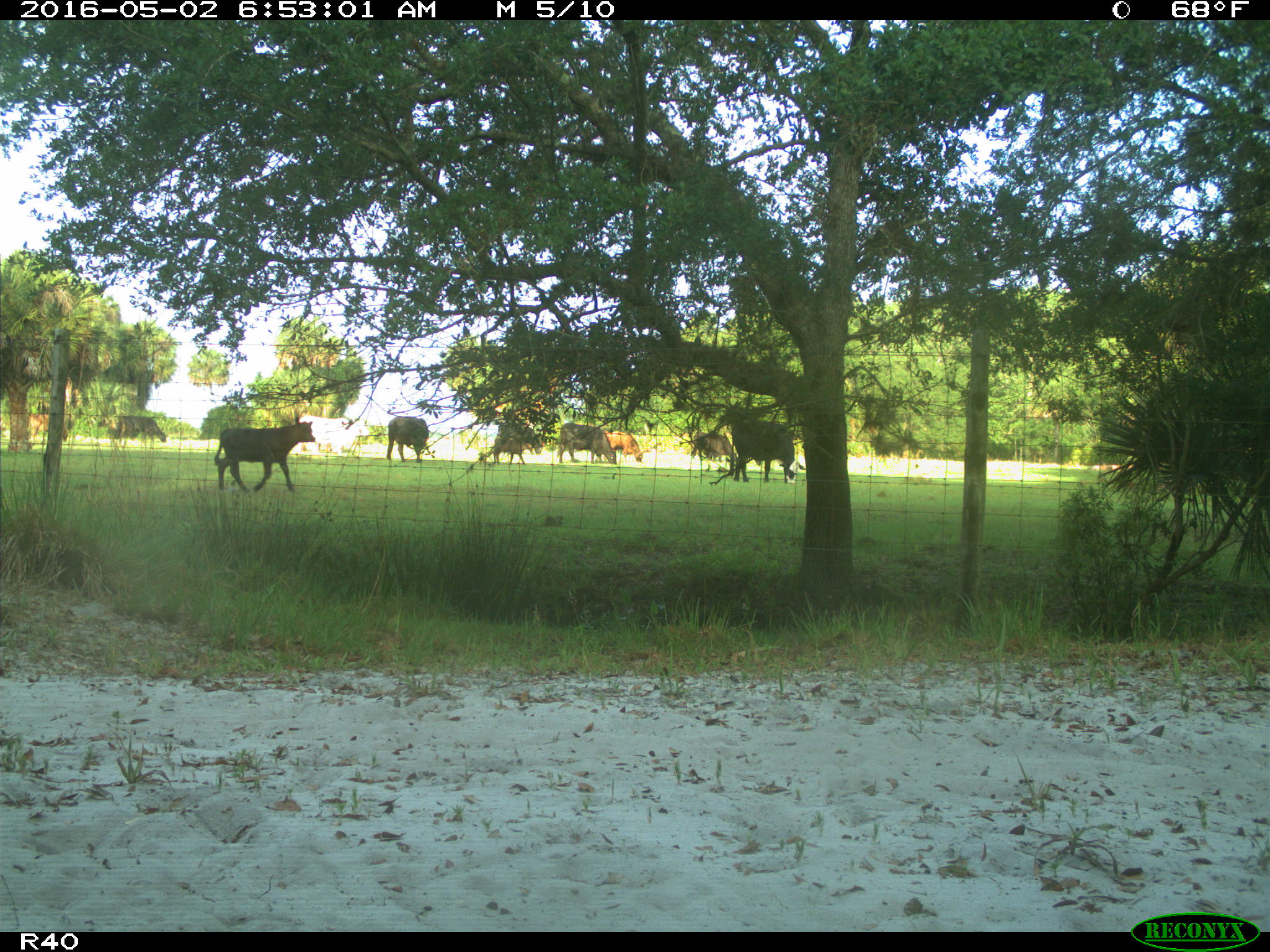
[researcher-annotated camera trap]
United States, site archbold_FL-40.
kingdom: Animalia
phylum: Chordata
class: Mammalia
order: Artiodactyla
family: Bovidae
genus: Bos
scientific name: Bos taurus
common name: domestic cow